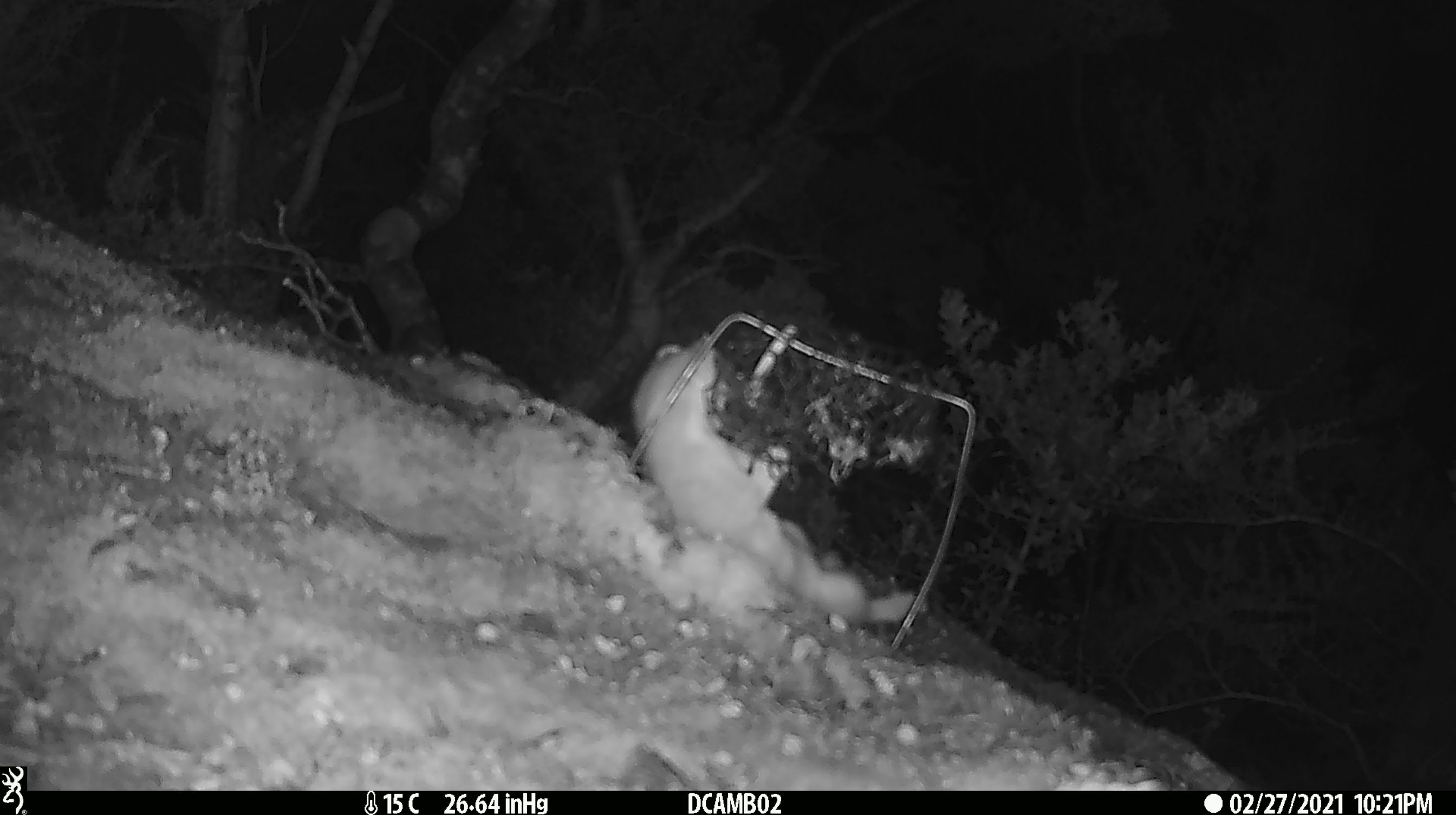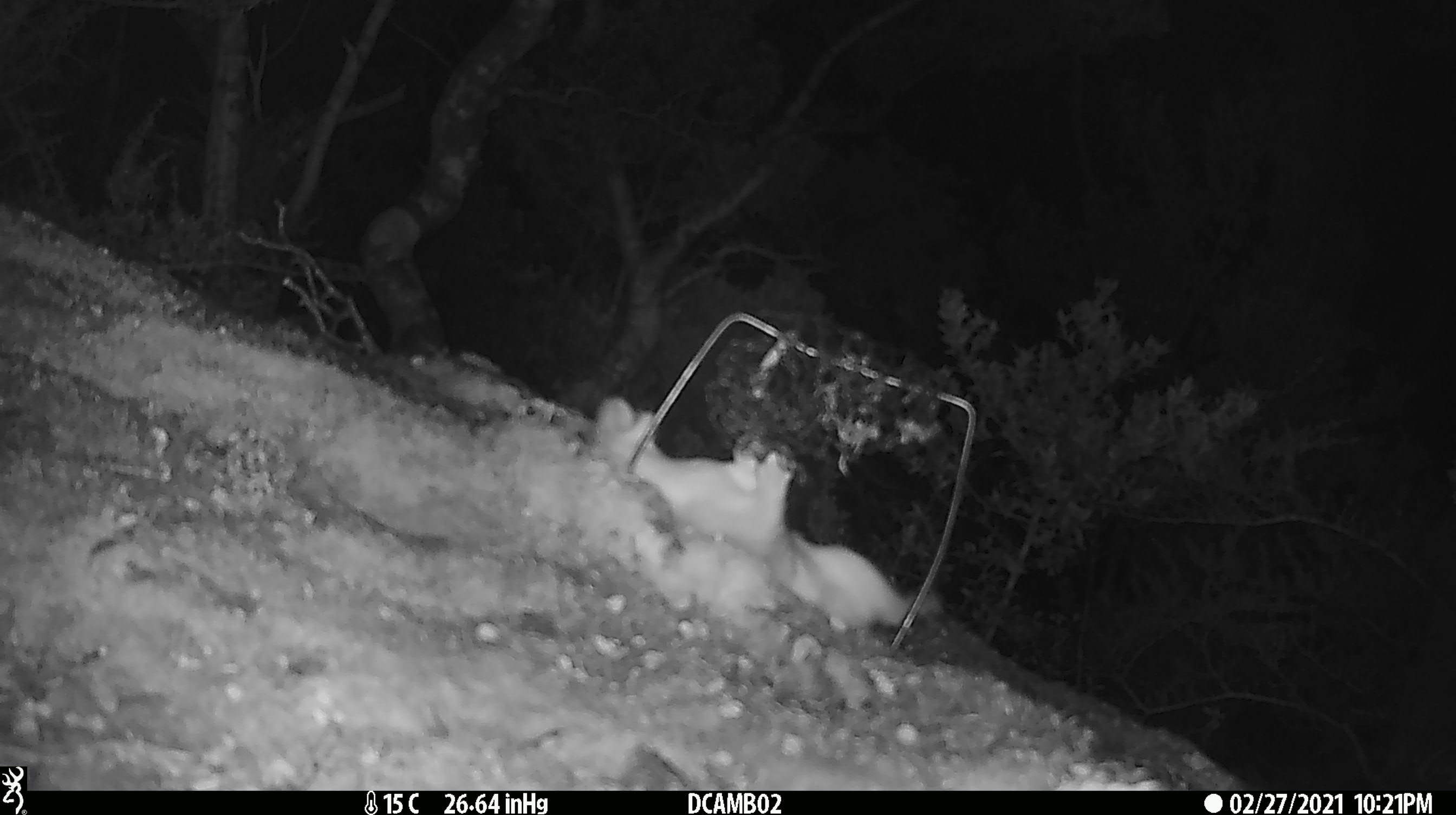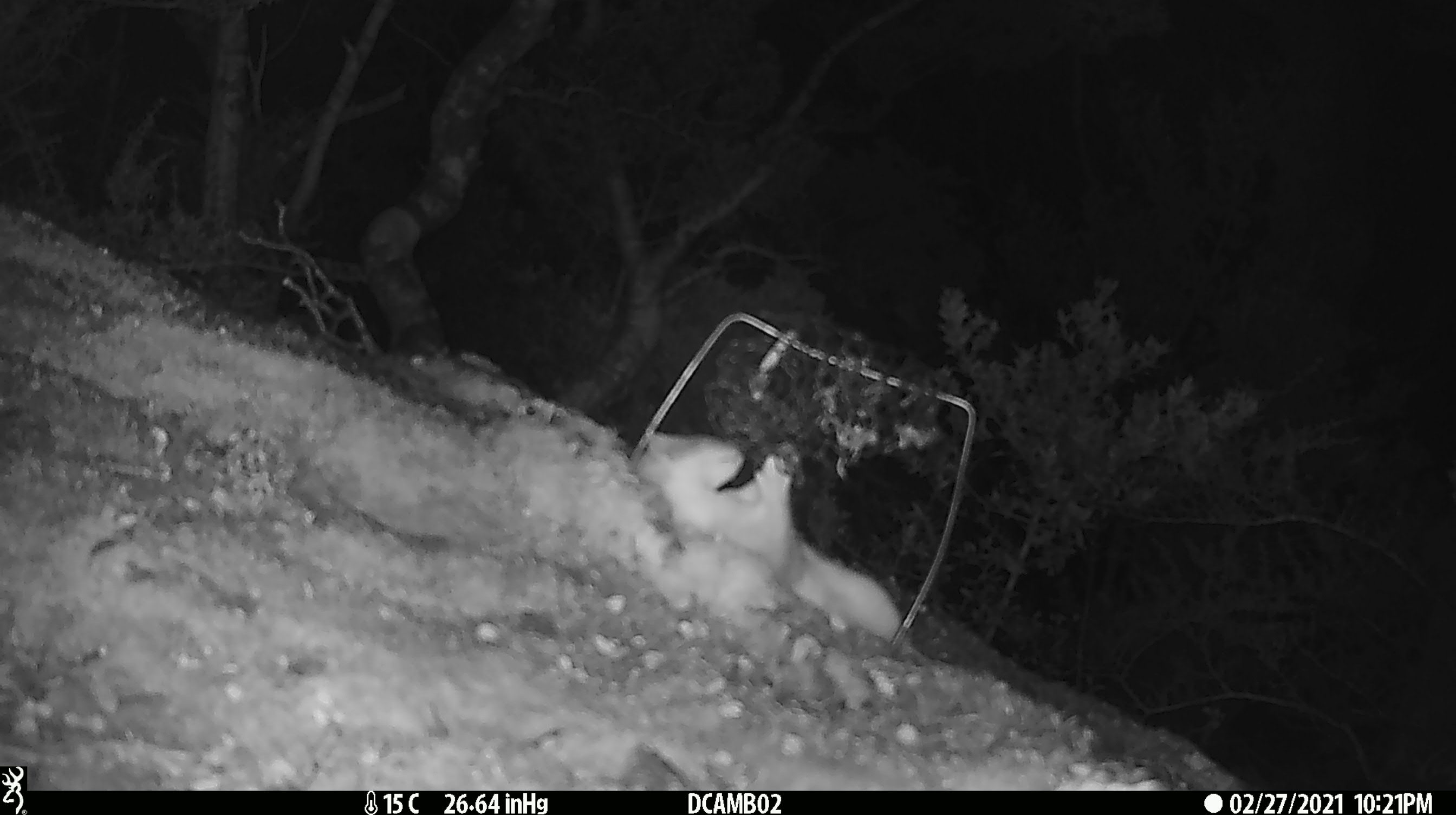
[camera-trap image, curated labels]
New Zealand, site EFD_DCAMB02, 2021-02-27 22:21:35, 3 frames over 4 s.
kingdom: Animalia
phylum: Chordata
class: Mammalia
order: Carnivora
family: Mustelidae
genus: Mustela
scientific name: Mustela erminea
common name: stoat